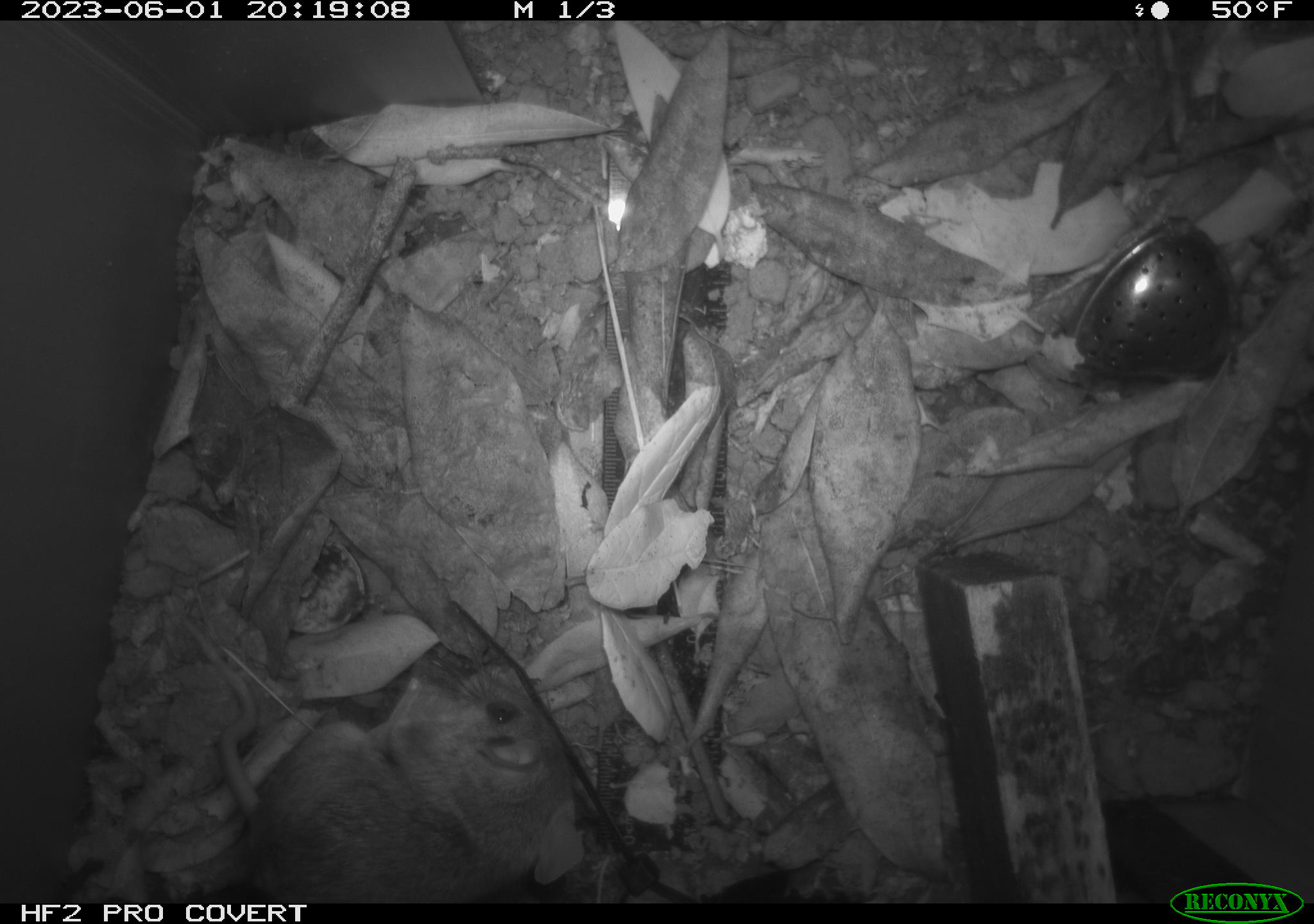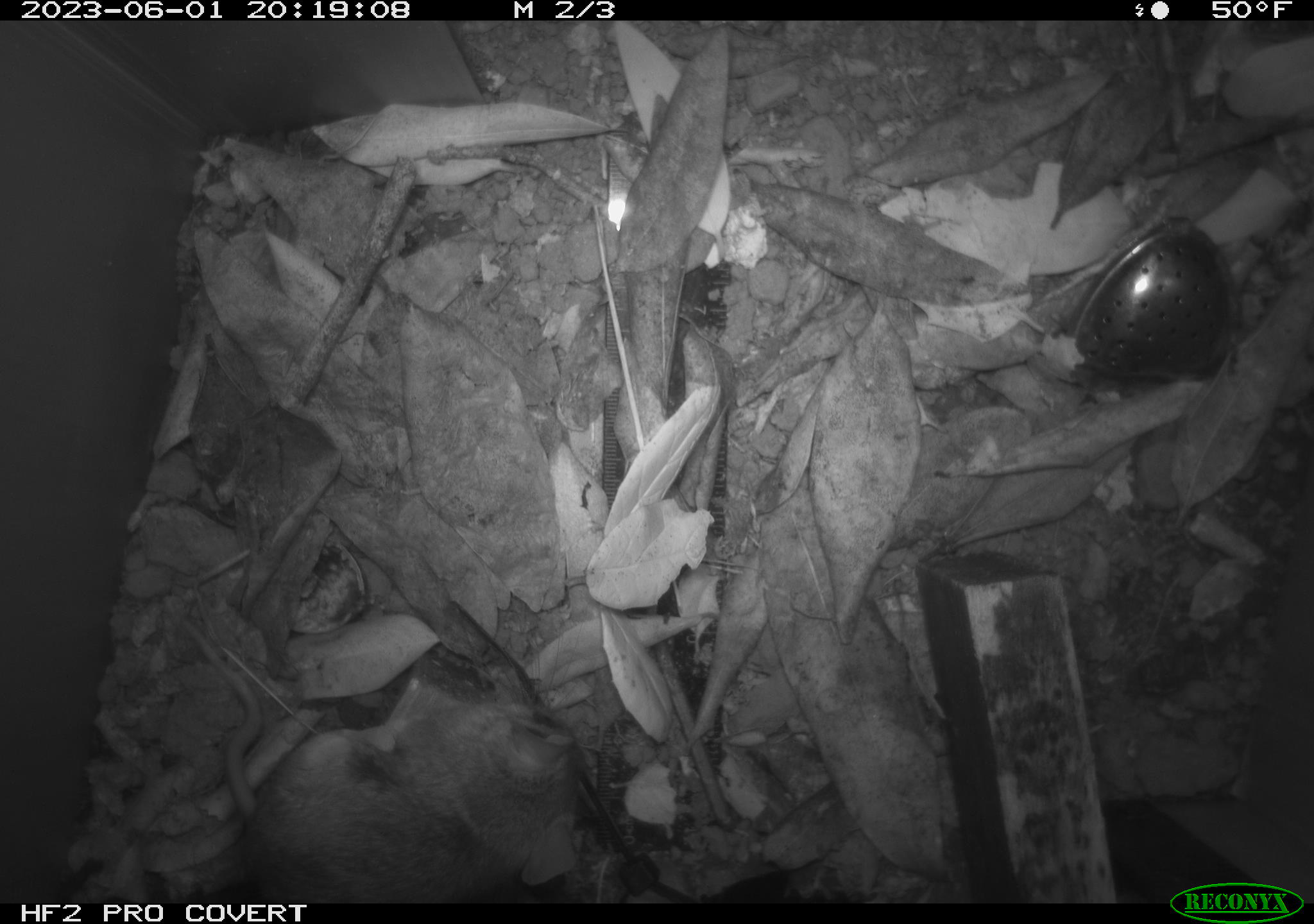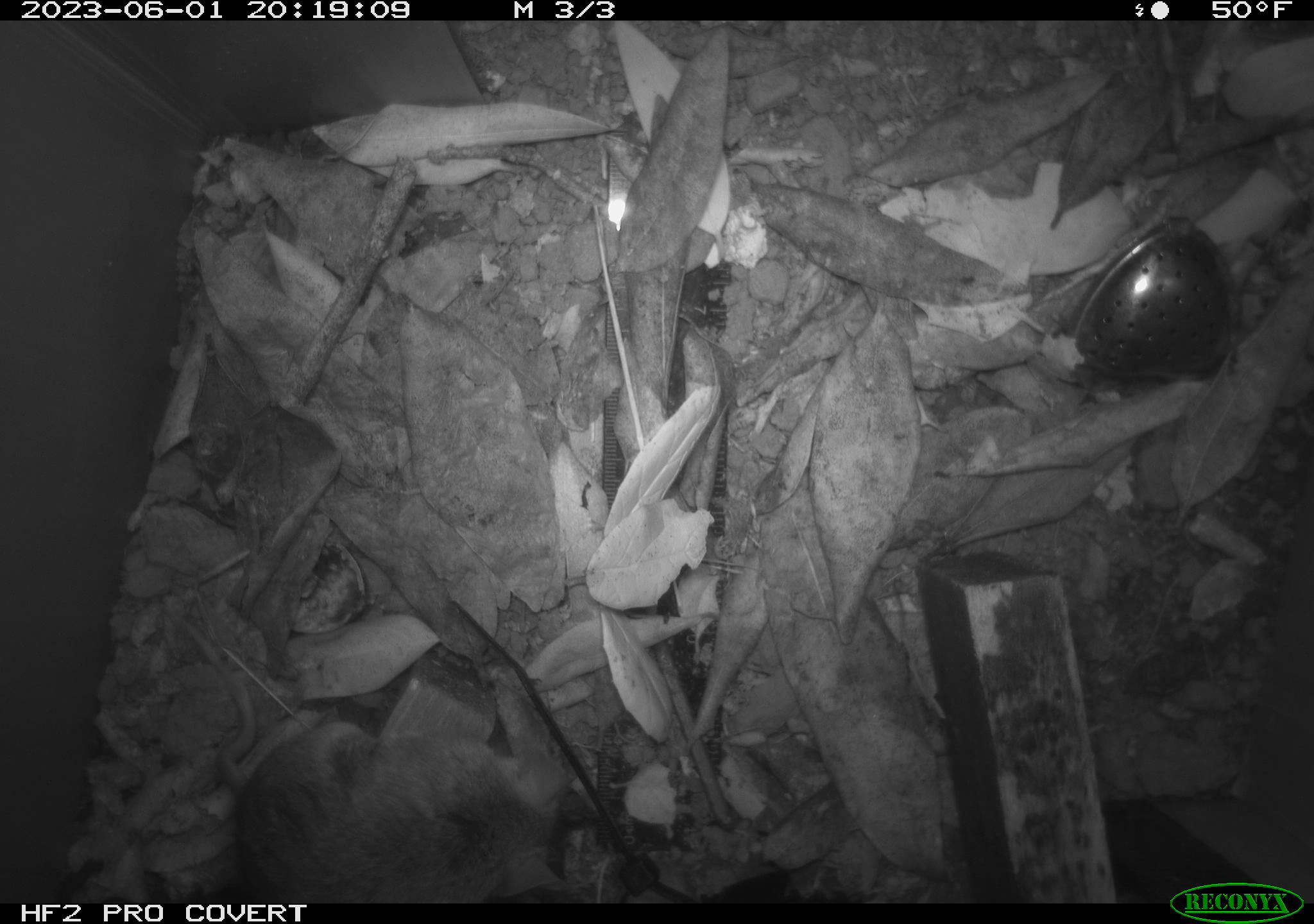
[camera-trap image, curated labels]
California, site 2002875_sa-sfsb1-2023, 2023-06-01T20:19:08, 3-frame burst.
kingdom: Animalia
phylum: Chordata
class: Mammalia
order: Rodentia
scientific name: Rodentia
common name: mouse species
Mouse species (Rodentia).